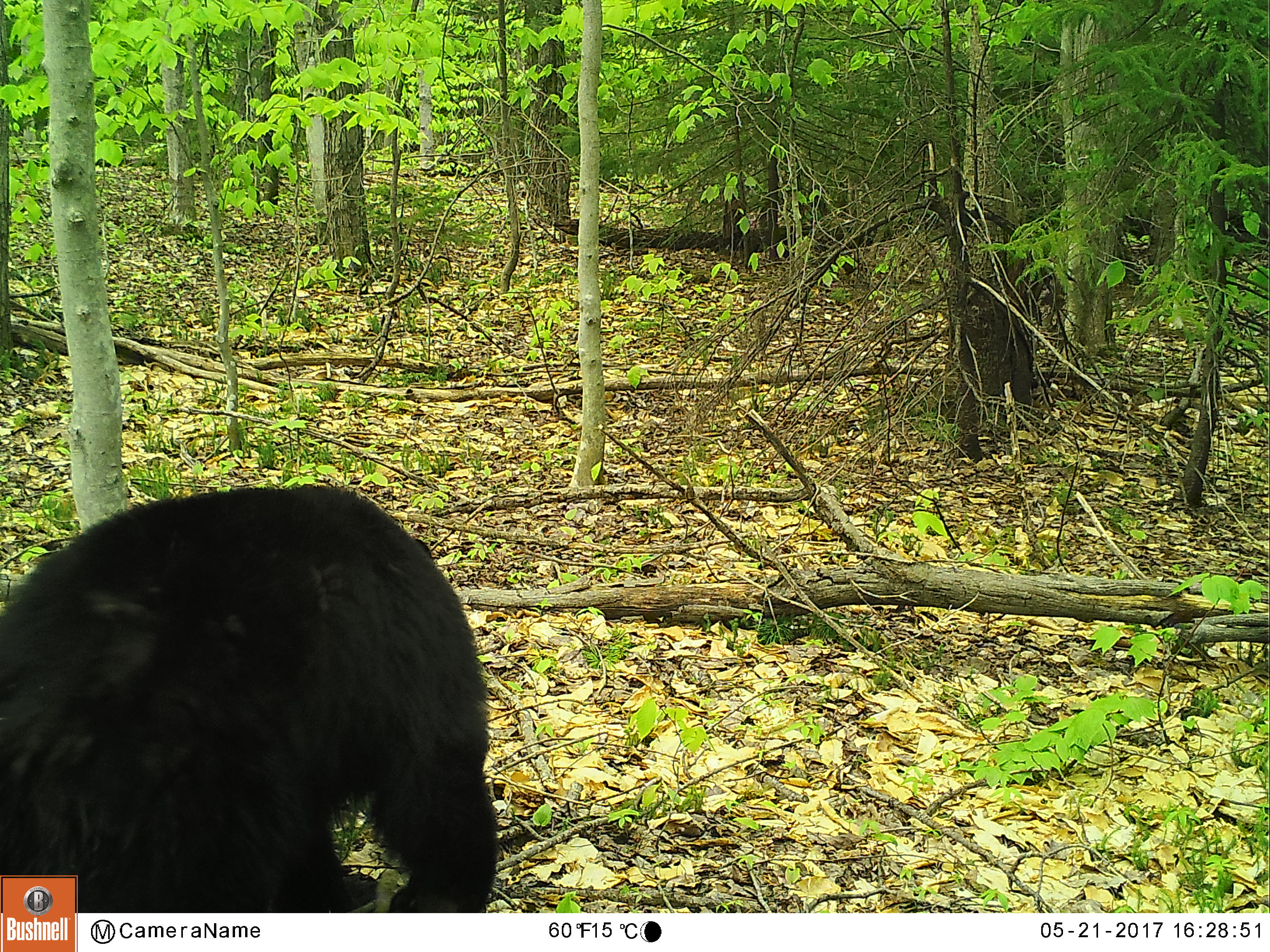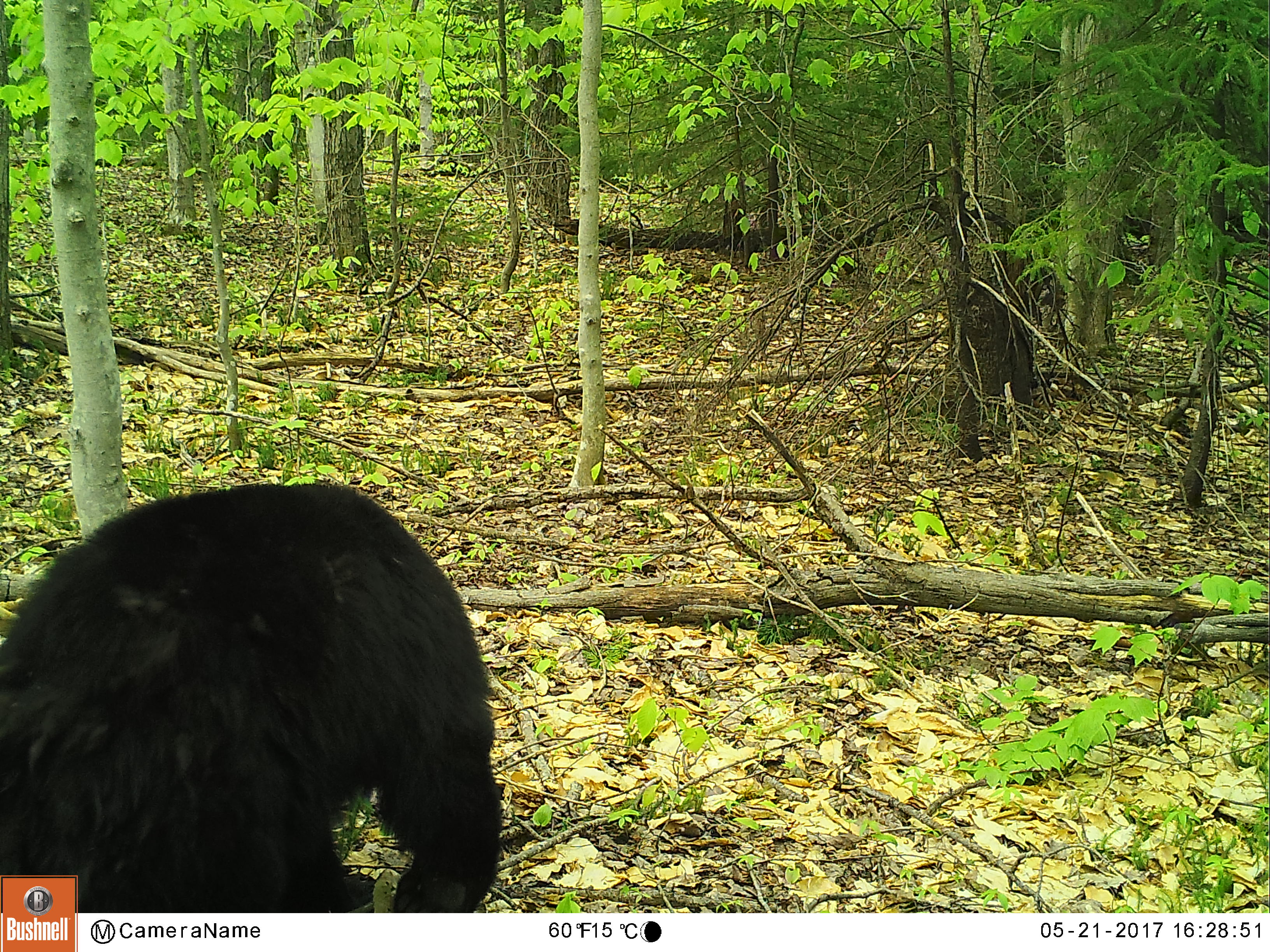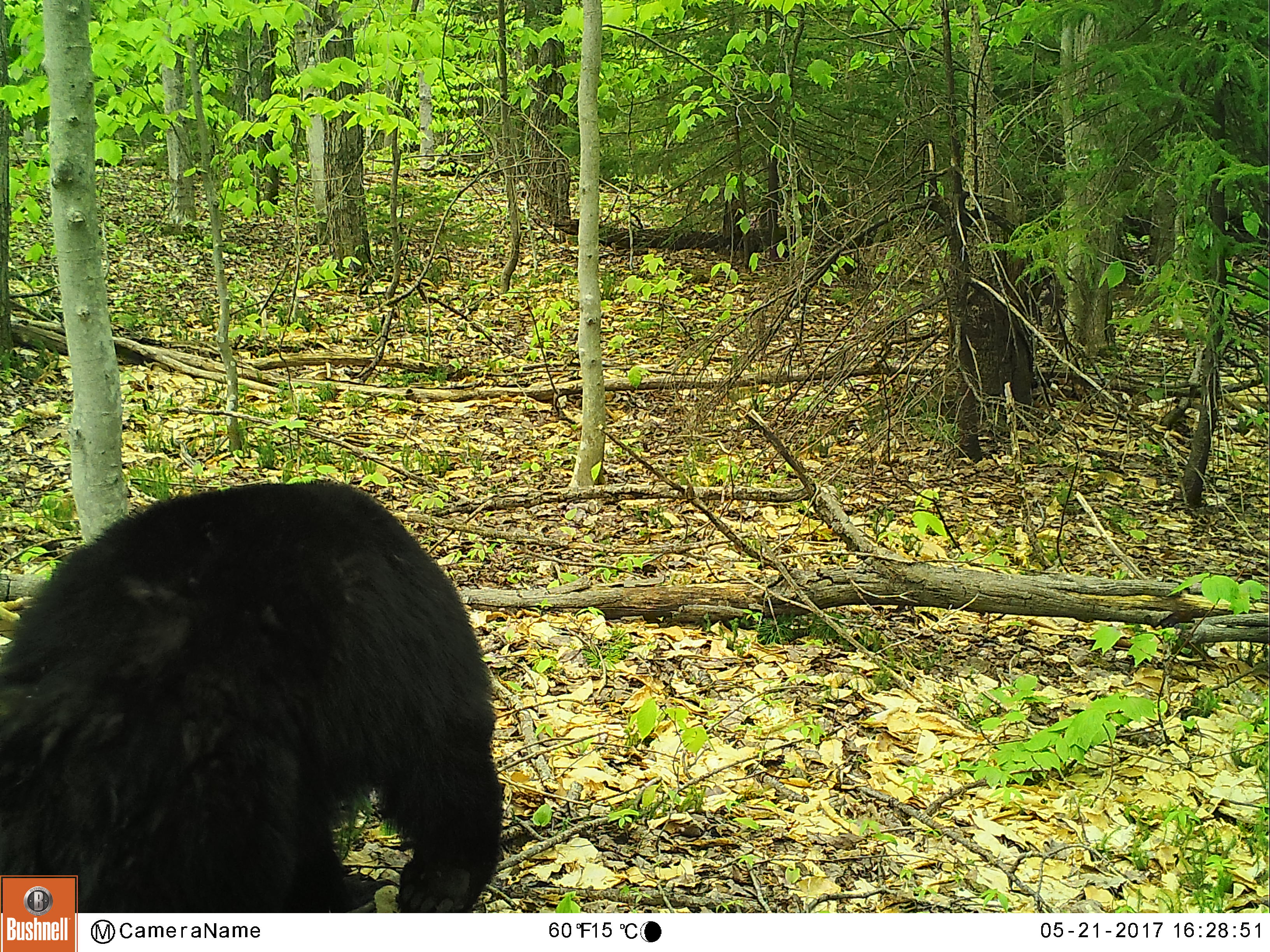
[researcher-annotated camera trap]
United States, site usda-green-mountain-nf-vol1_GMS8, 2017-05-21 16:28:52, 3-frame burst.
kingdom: Animalia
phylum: Chordata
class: Mammalia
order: Carnivora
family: Ursidae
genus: Ursus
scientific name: Ursus americanus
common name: black bear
Black bear (Ursus americanus).